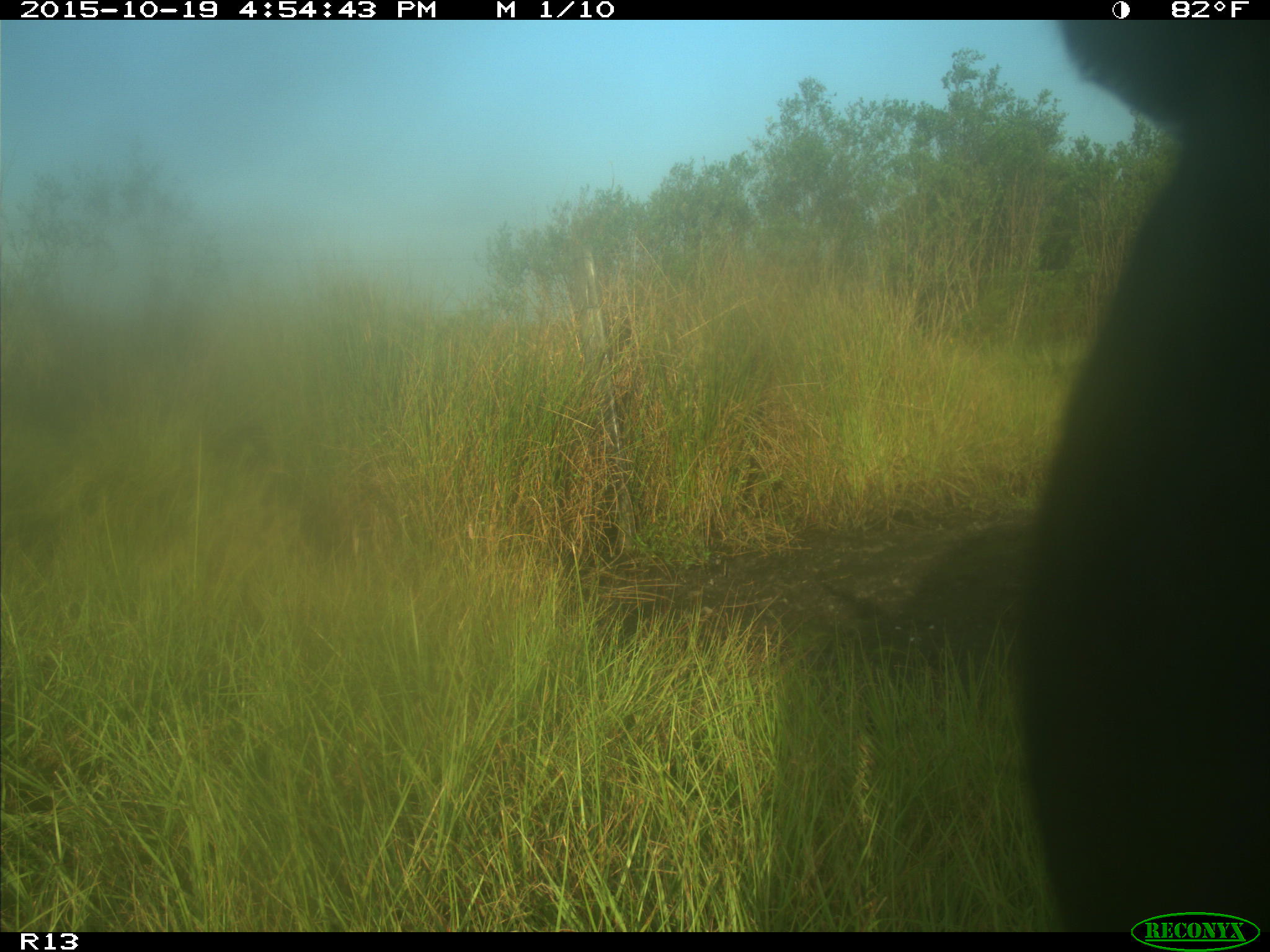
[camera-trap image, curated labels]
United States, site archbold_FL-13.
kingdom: Animalia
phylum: Chordata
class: Mammalia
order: Artiodactyla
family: Bovidae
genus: Bos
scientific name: Bos taurus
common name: domestic cow